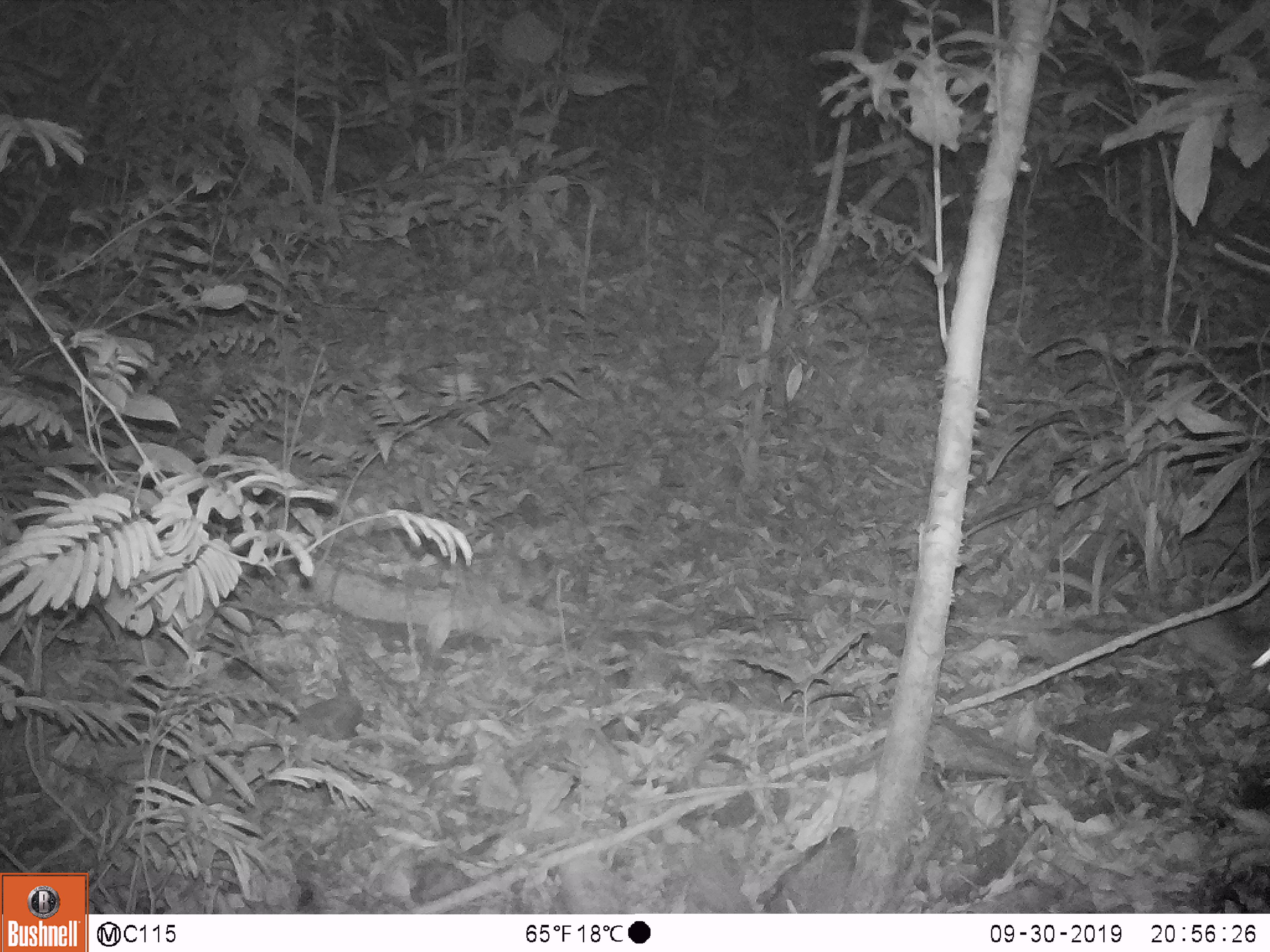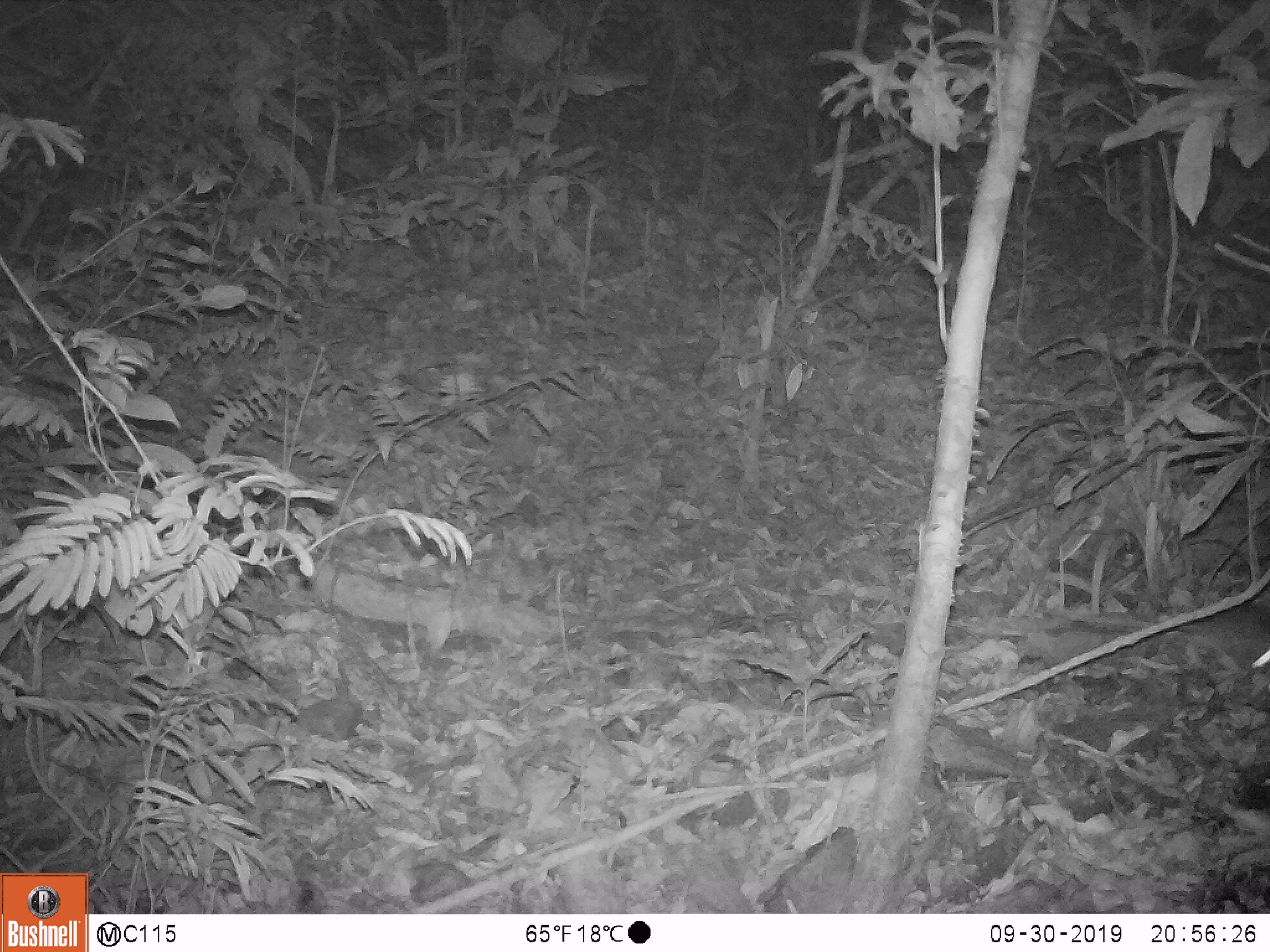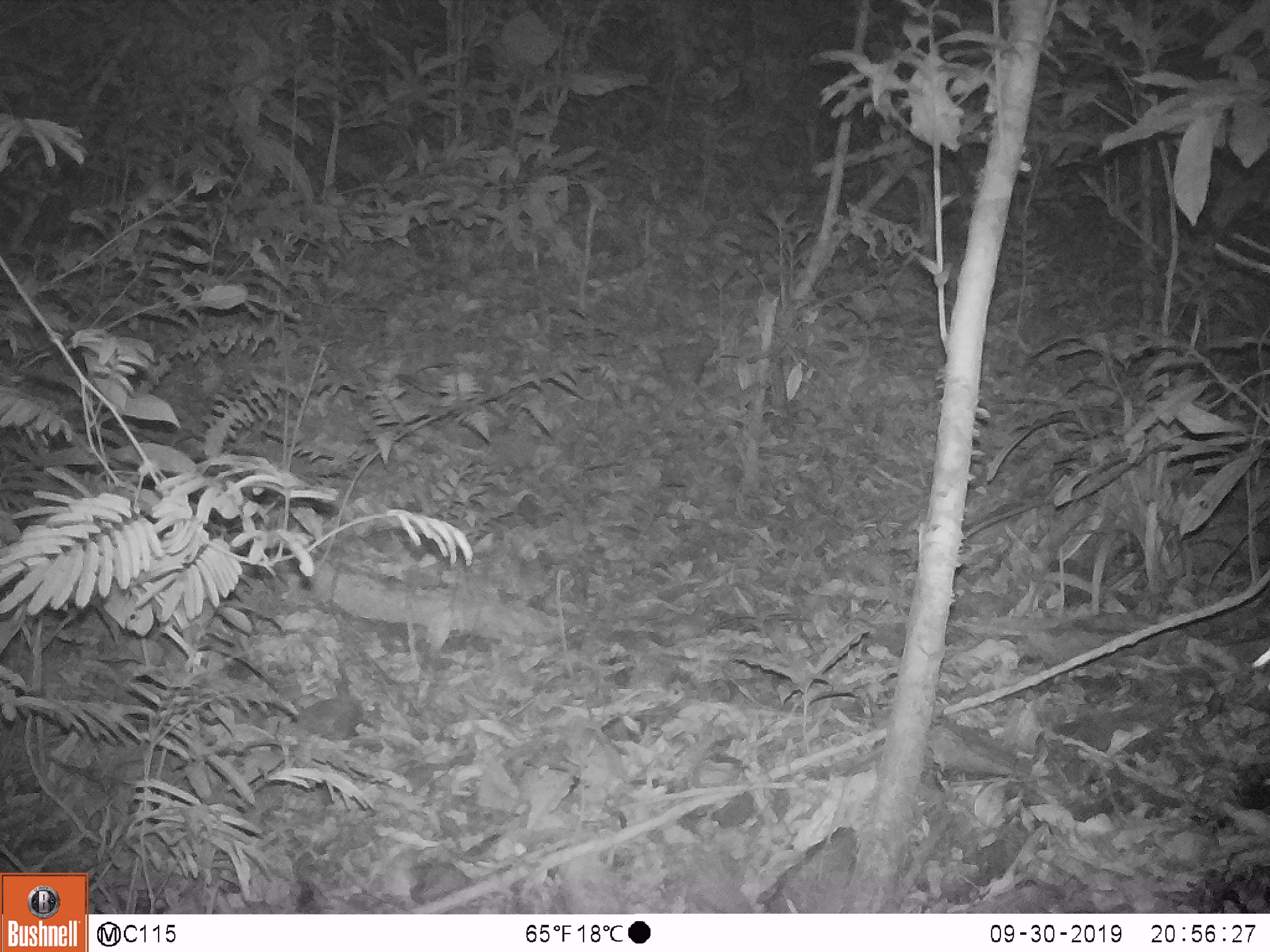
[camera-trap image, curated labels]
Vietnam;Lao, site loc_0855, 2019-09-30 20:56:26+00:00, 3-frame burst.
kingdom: Animalia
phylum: Chordata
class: Mammalia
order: Rodentia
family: Muridae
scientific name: Muridae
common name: old-world mice and rats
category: unidentified murid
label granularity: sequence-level